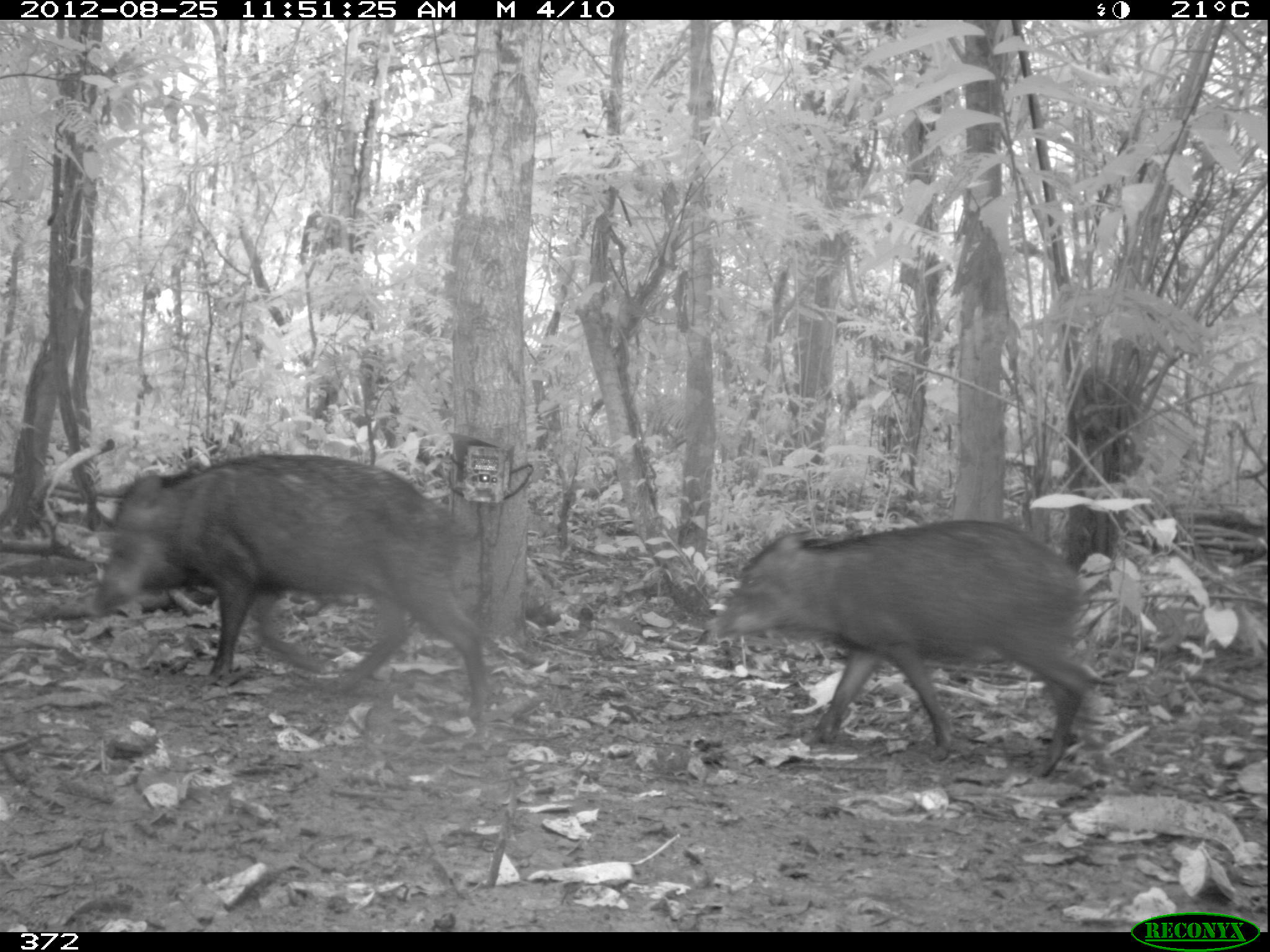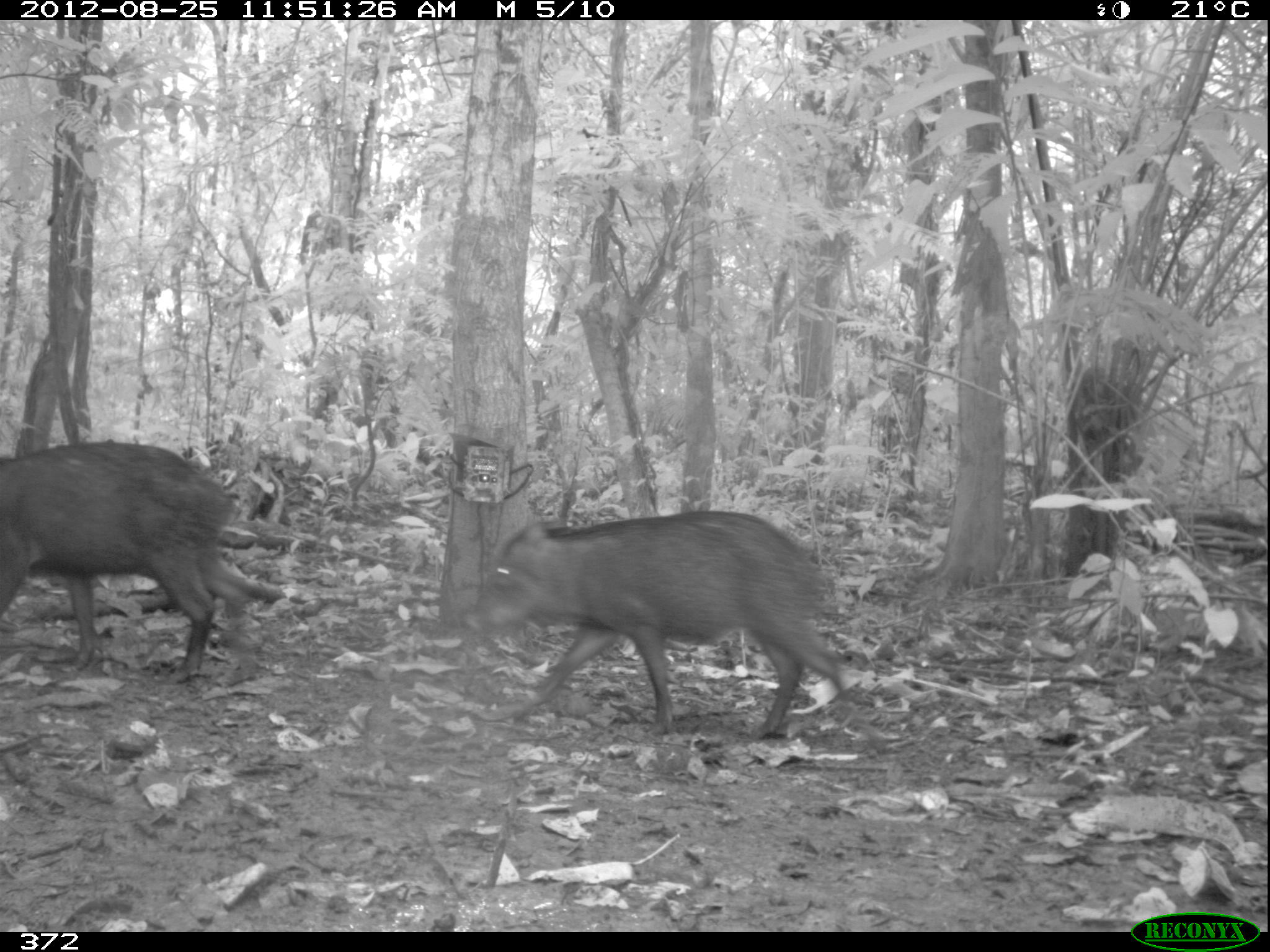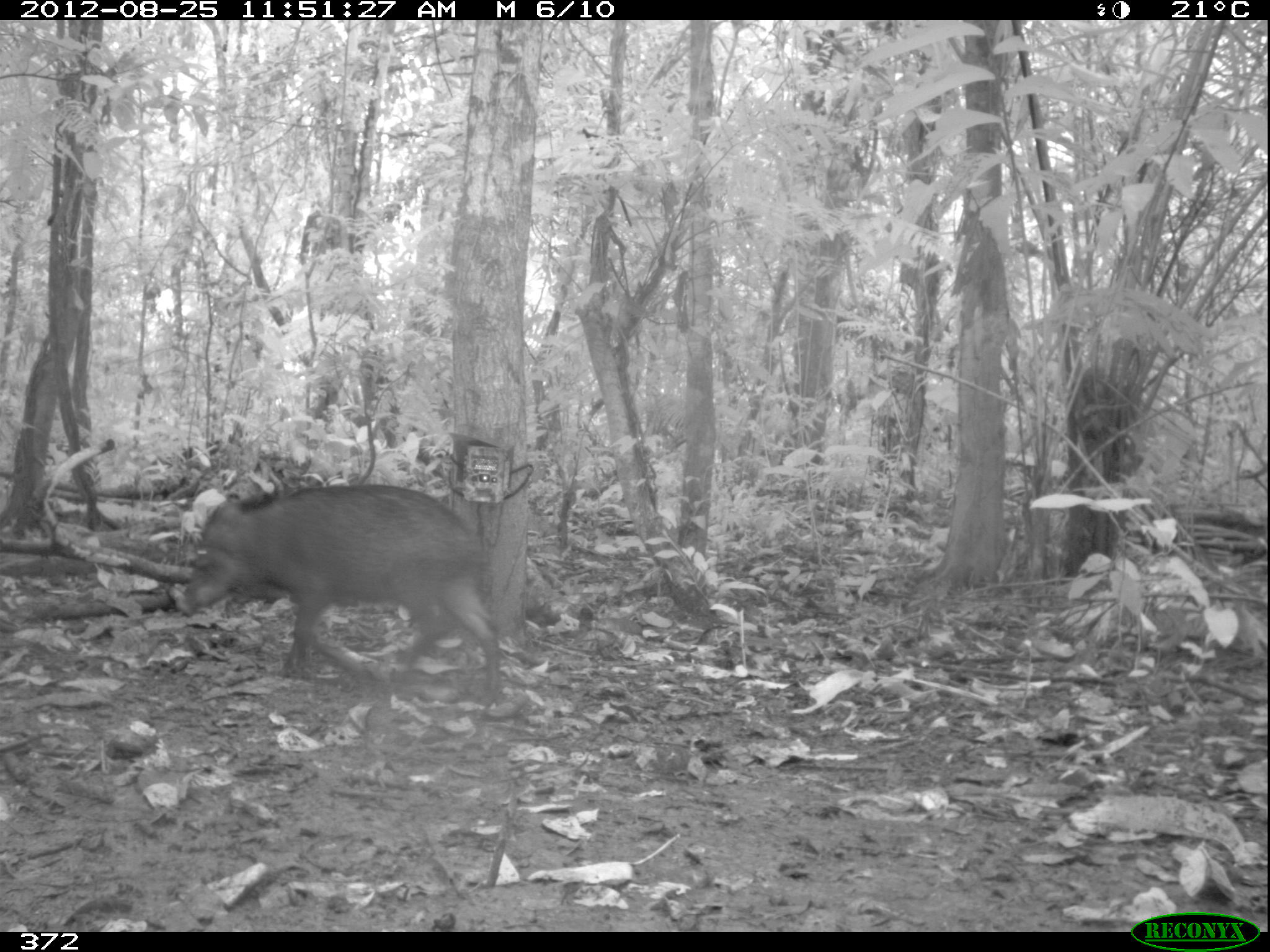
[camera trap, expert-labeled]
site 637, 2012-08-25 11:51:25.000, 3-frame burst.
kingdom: Animalia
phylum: Chordata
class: Mammalia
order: Artiodactyla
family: Tayassuidae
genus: Tayassu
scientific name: Tayassu pecari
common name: white-lipped peccary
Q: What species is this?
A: Tayassu pecari (white-lipped peccary).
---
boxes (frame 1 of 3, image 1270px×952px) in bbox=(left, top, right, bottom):
tayassu pecari: bbox=(90, 452, 488, 723); bbox=(707, 519, 1118, 778)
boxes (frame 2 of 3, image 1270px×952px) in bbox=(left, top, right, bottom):
tayassu pecari: bbox=(459, 508, 863, 737); bbox=(0, 440, 258, 682)